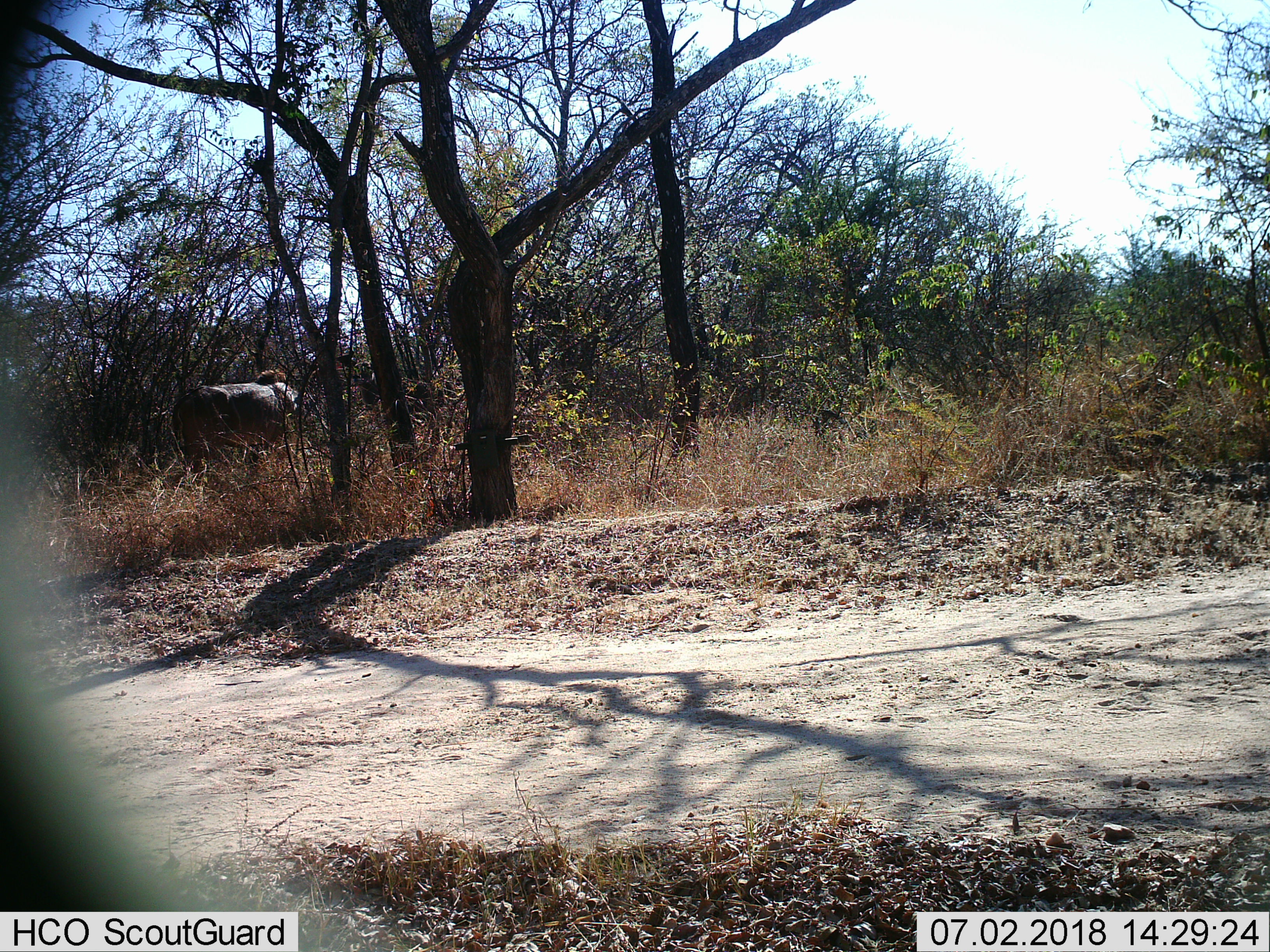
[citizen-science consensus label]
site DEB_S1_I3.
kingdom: Animalia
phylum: Chordata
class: Mammalia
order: Artiodactyla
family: Bovidae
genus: Tragelaphus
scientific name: Tragelaphus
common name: kudu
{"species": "kudu (Tragelaphus)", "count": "1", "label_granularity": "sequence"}